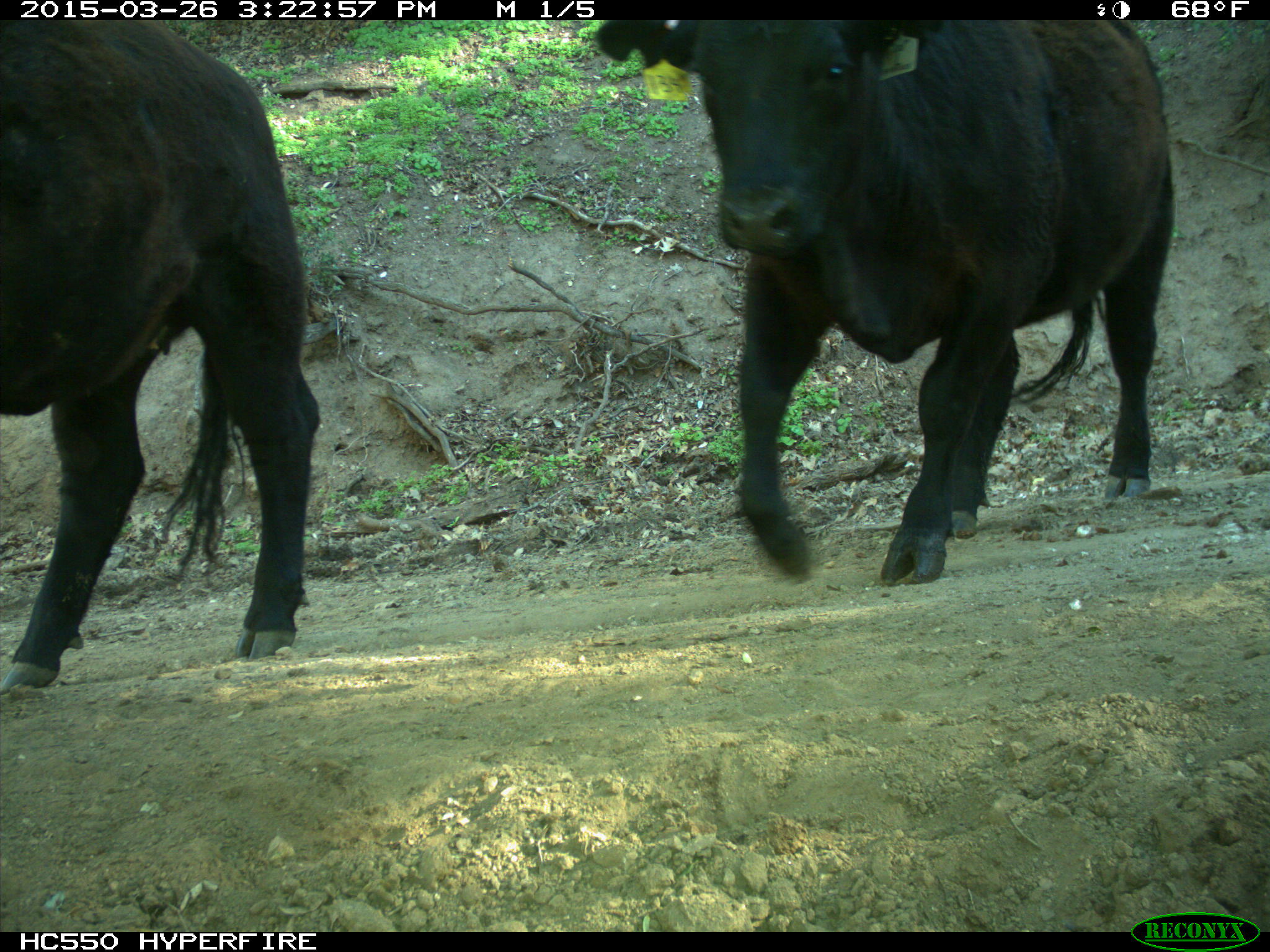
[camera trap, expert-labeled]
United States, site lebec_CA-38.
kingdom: Animalia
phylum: Chordata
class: Mammalia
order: Artiodactyla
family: Bovidae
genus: Bos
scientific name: Bos taurus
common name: domestic cow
Bos taurus (domestic cow).